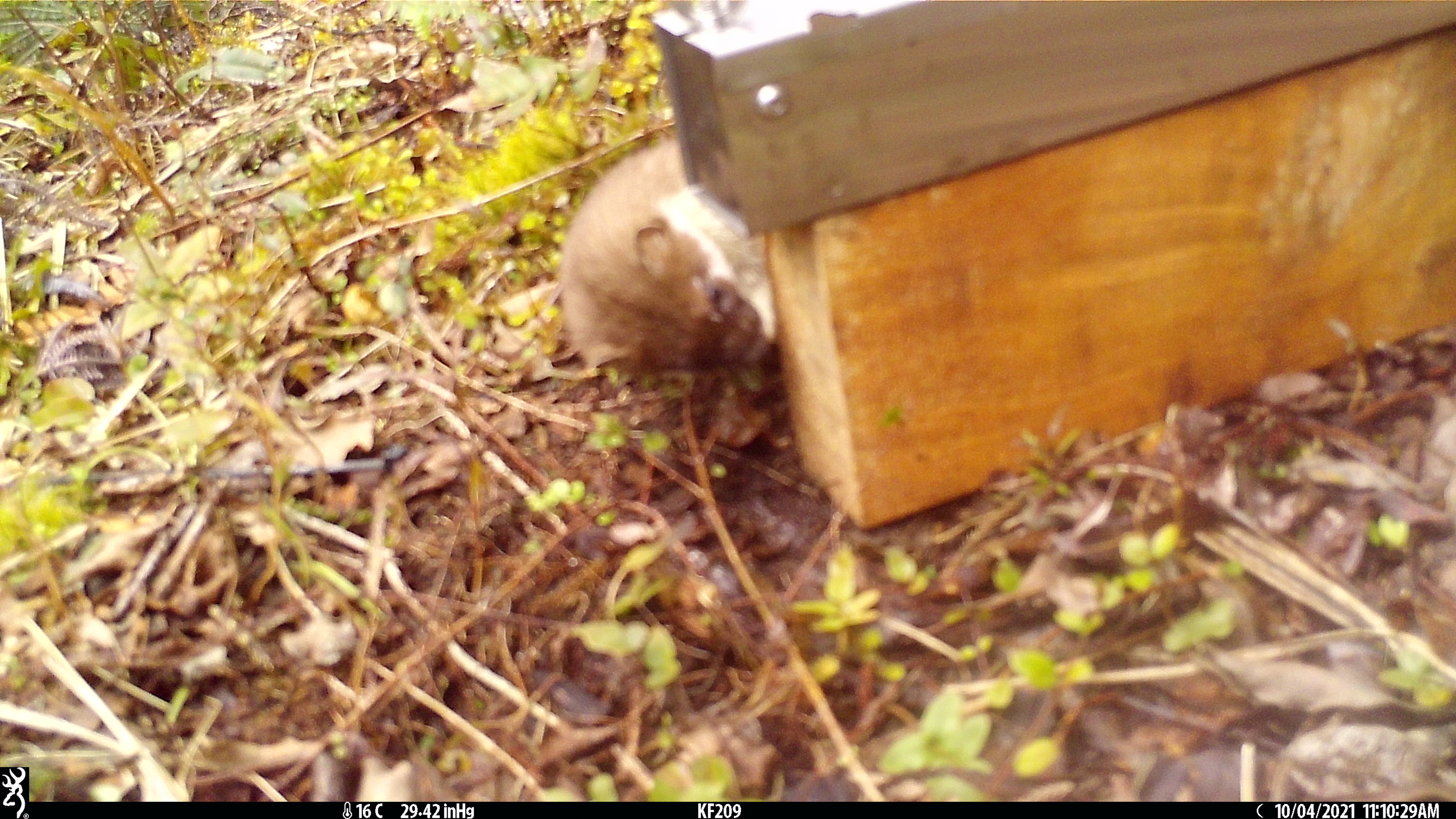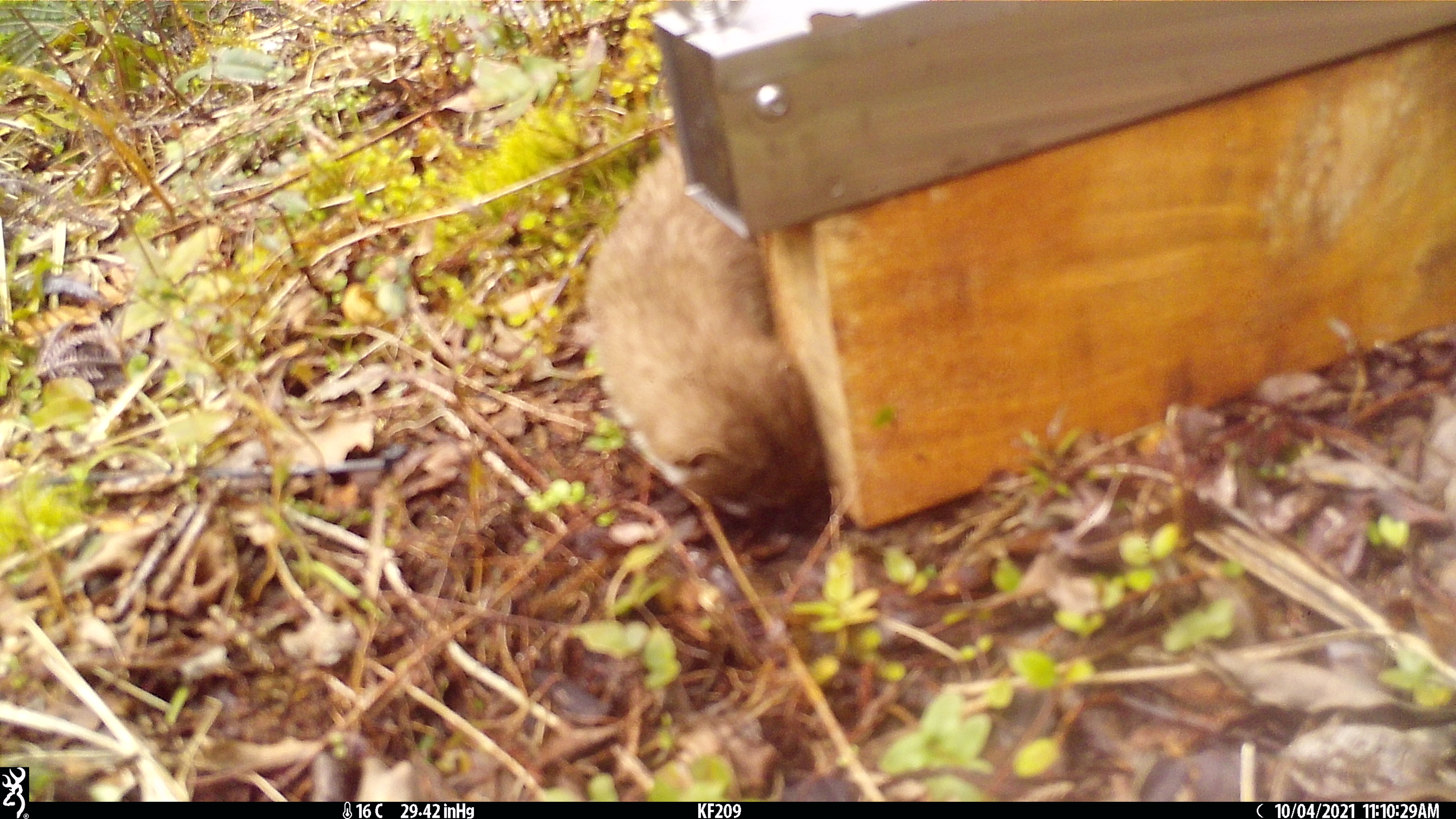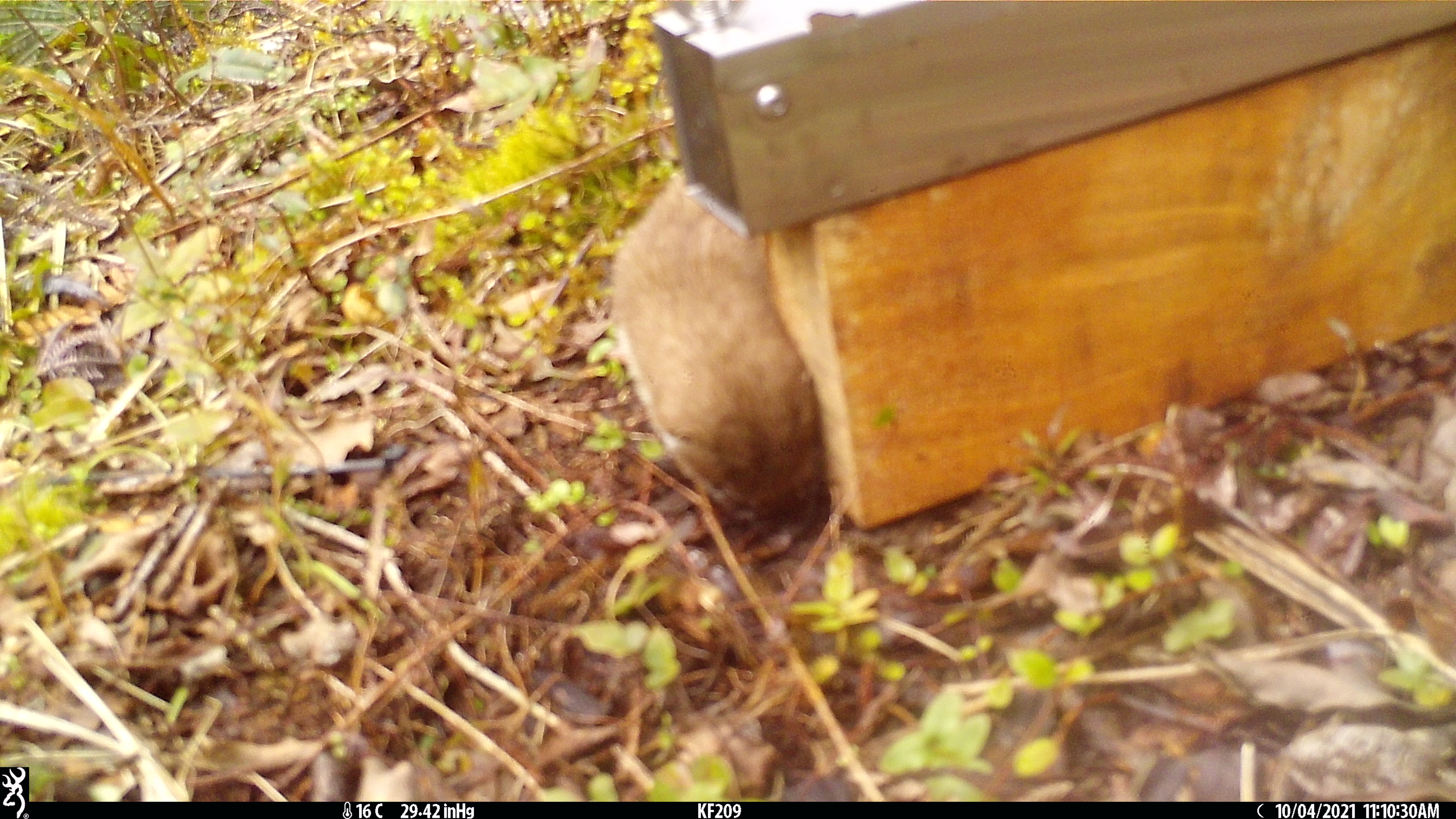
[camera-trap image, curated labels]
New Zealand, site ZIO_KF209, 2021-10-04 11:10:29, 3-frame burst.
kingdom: Animalia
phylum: Chordata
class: Mammalia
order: Carnivora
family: Mustelidae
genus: Mustela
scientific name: Mustela erminea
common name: stoat